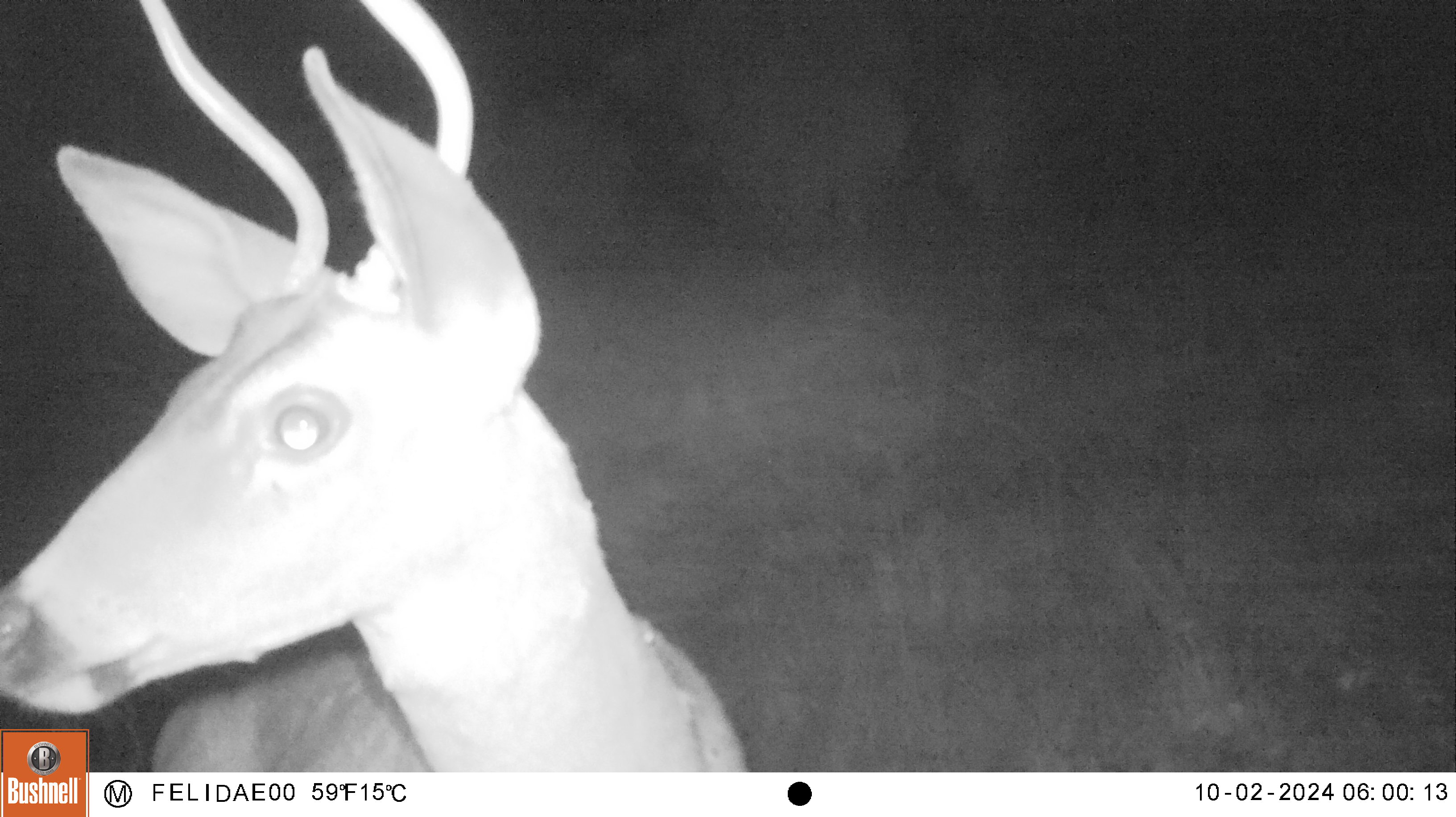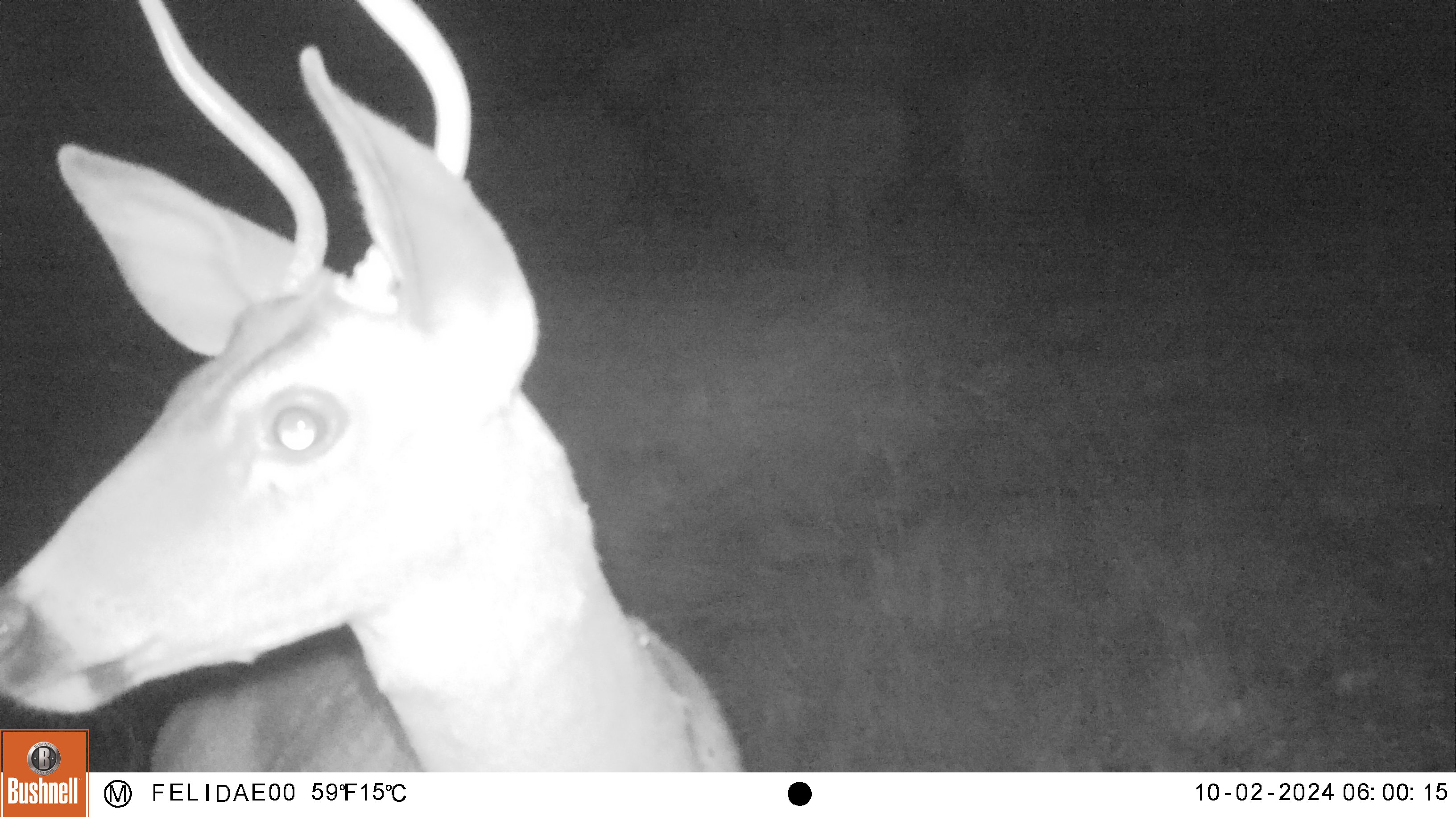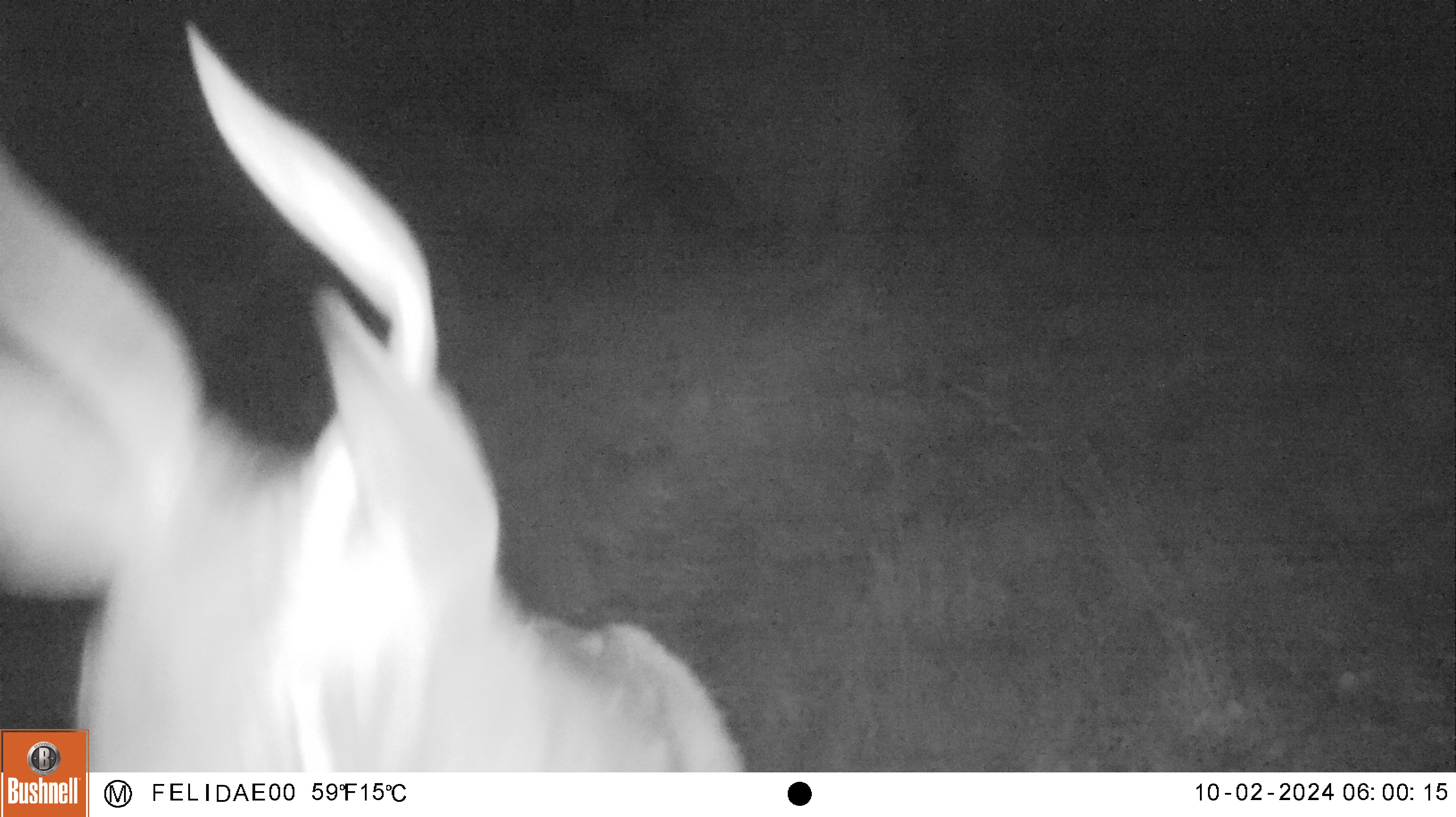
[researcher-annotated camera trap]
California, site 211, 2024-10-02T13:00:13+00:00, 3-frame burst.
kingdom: Animalia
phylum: Chordata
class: Mammalia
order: Artiodactyla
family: Cervidae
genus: Odocoileus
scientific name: Odocoileus hemionus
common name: mule deer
Mule deer (Odocoileus hemionus).